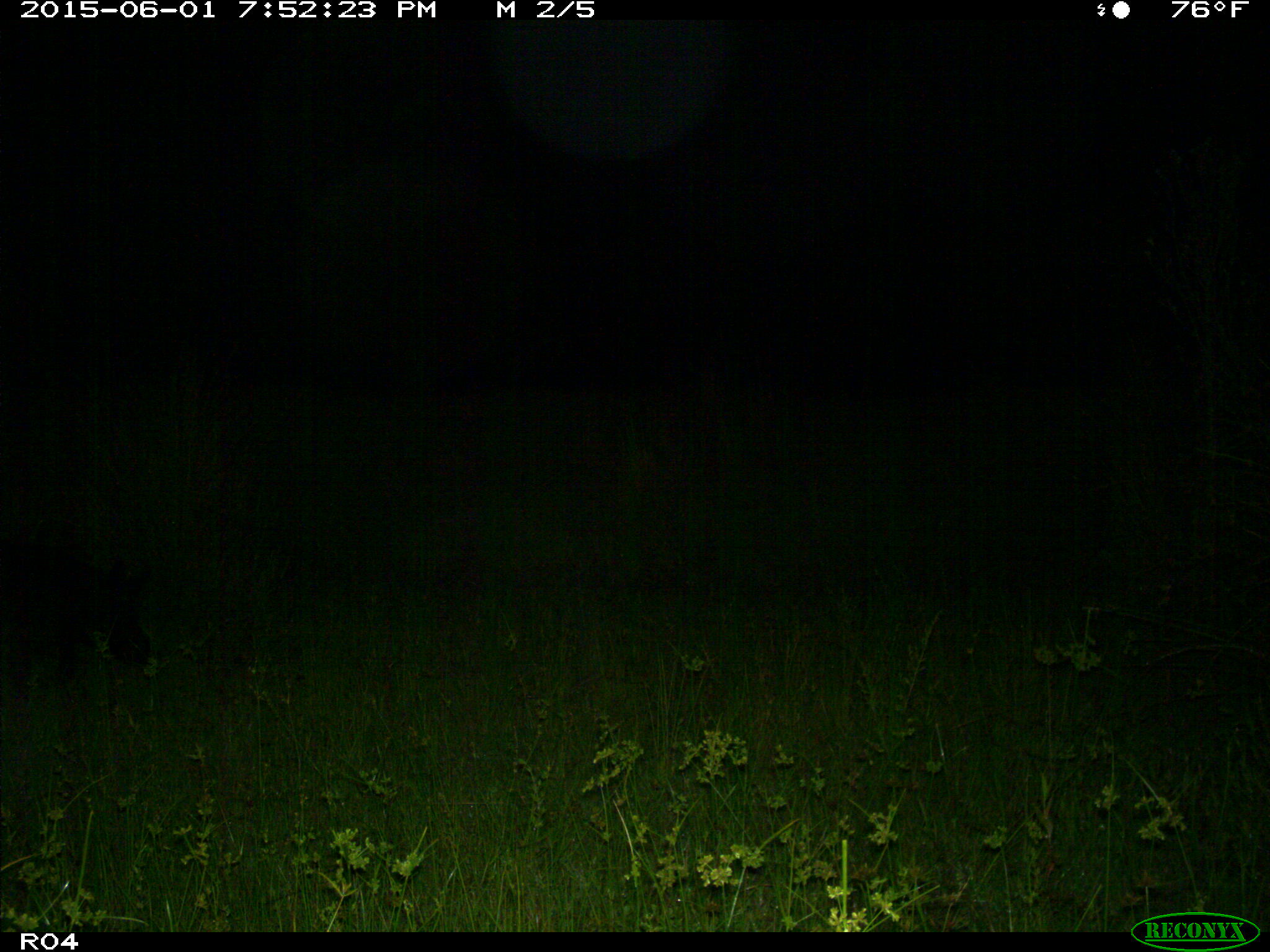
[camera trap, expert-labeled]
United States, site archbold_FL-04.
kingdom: Animalia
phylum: Chordata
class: Mammalia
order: Artiodactyla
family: Suidae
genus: Sus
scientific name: Sus scrofa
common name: wild boar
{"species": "Sus scrofa (wild boar)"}